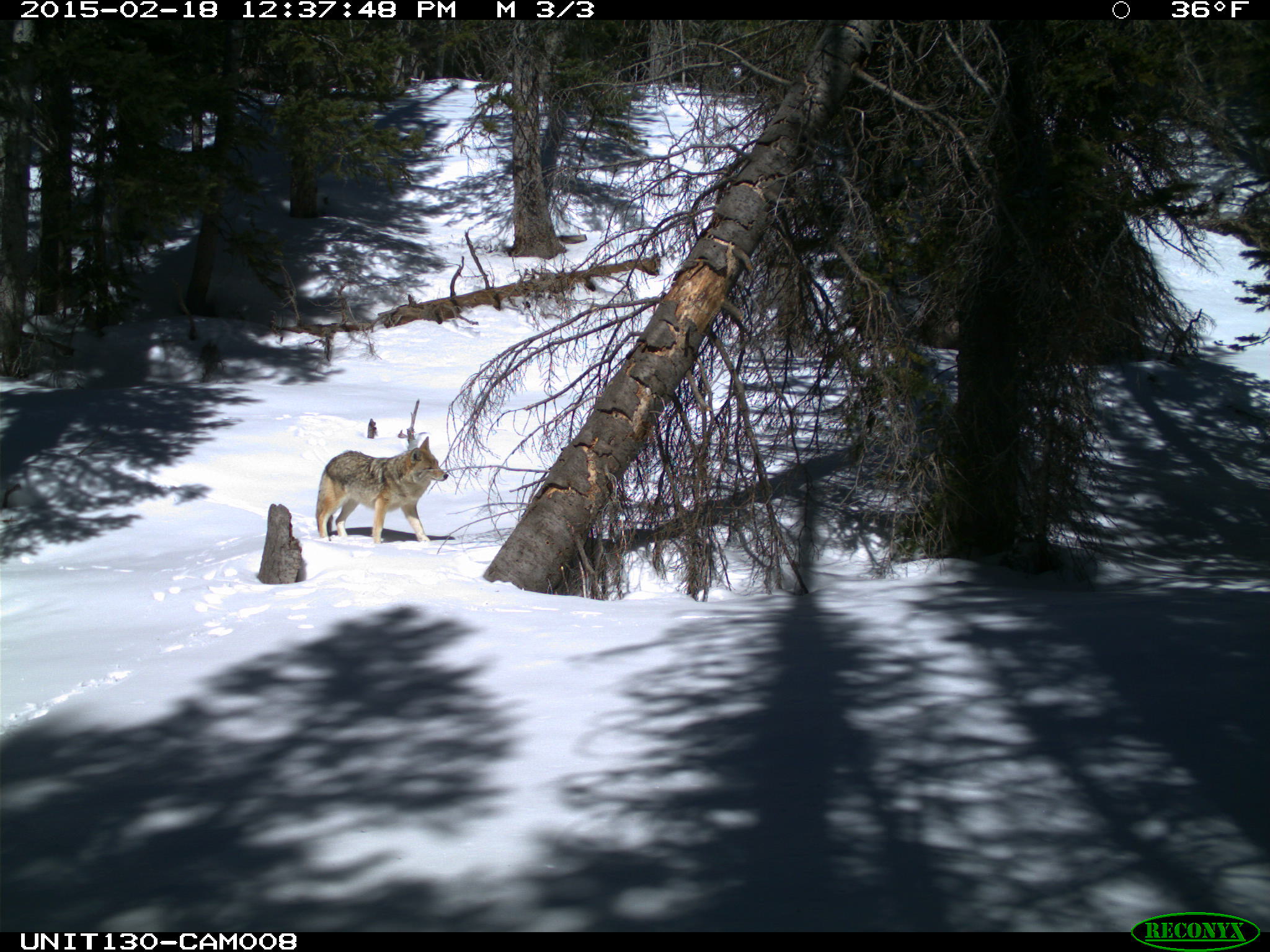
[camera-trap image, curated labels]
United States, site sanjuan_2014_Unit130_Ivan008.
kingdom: Animalia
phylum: Chordata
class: Mammalia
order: Carnivora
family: Canidae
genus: Canis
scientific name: Canis latrans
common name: coyote